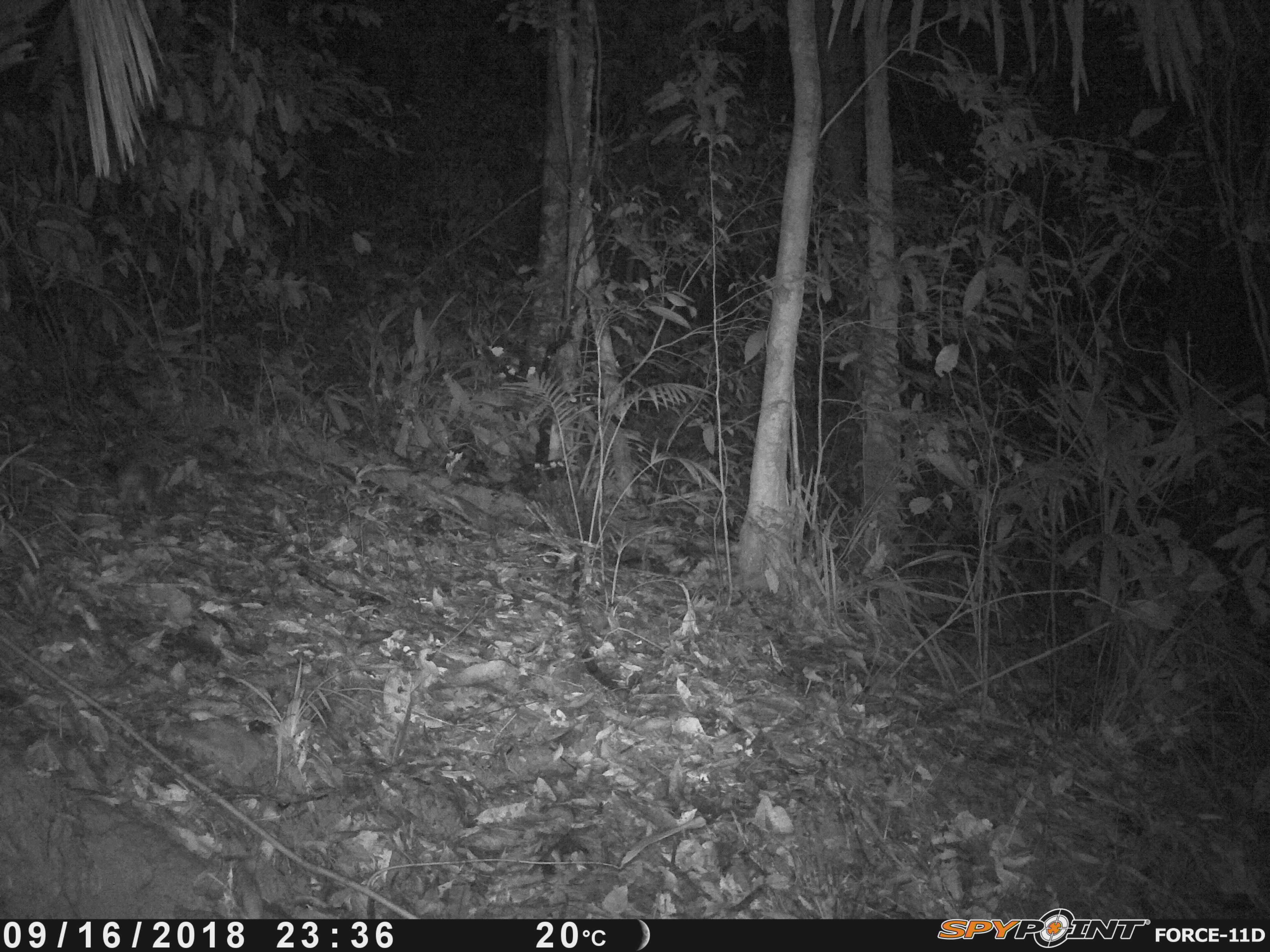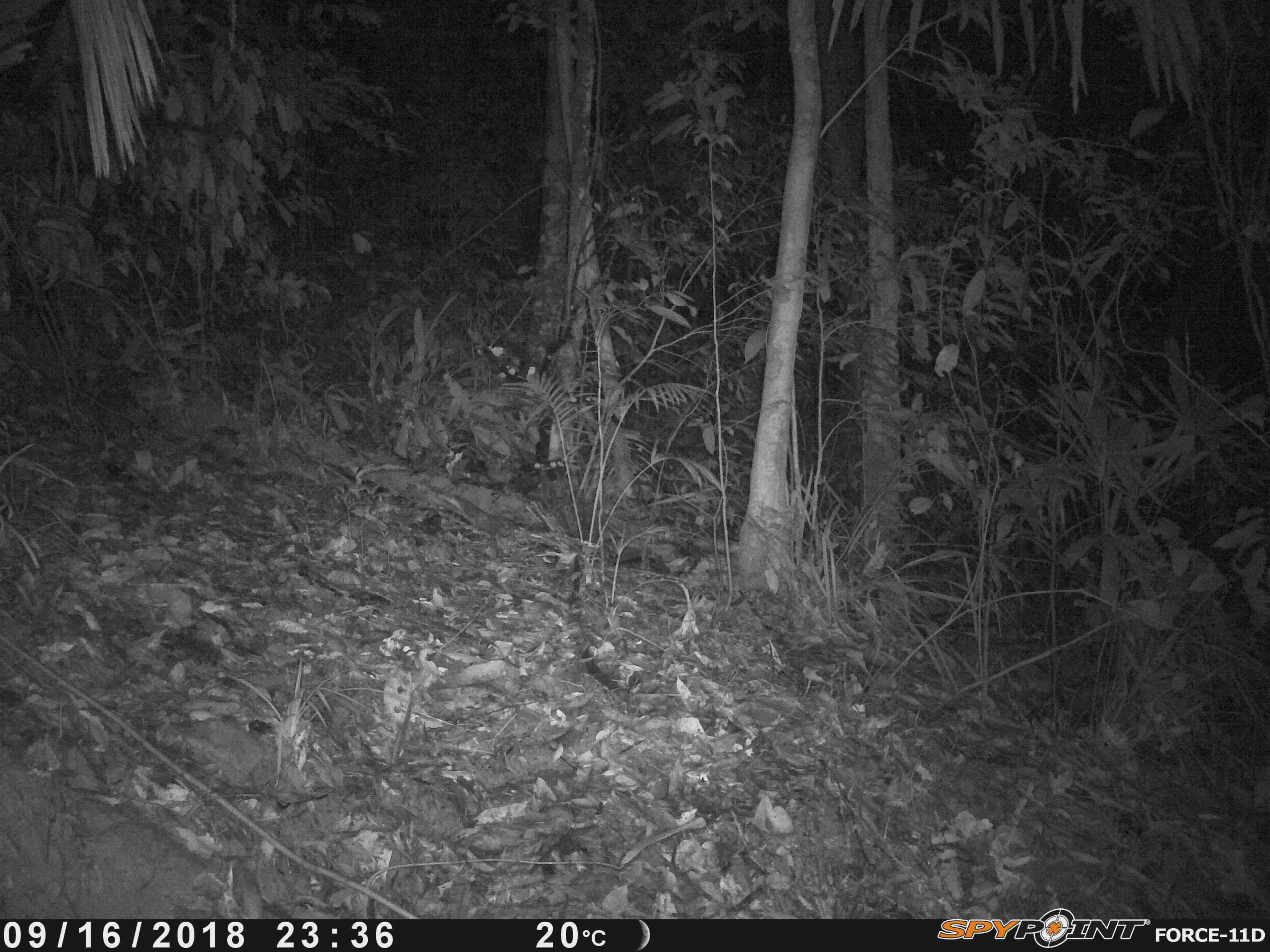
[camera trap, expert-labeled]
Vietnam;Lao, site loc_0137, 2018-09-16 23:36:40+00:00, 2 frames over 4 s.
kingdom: Animalia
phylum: Chordata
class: Mammalia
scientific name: Mammalia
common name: mammal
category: unidentified small mammal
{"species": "unidentified small mammal (mammal) (Mammalia)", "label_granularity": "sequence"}